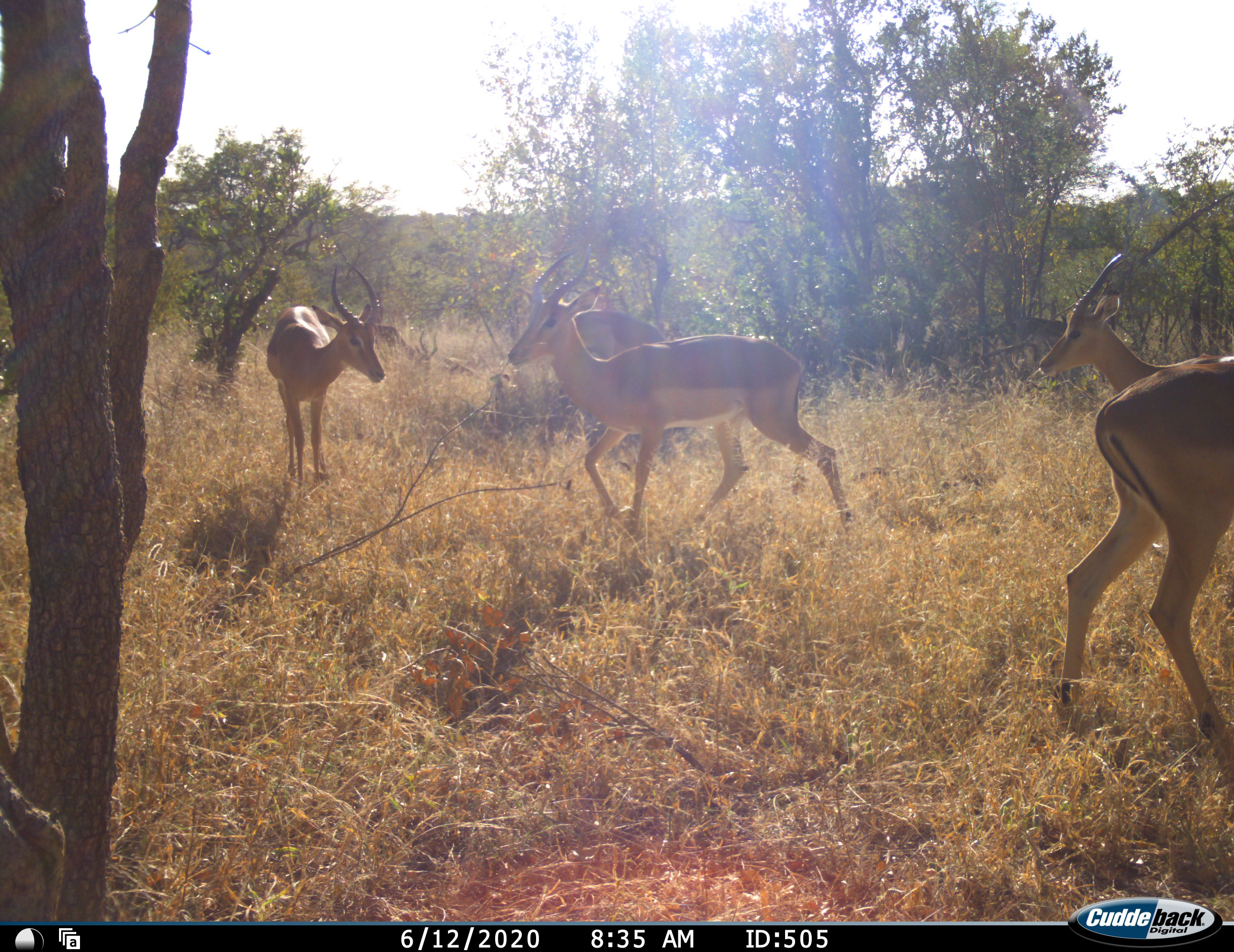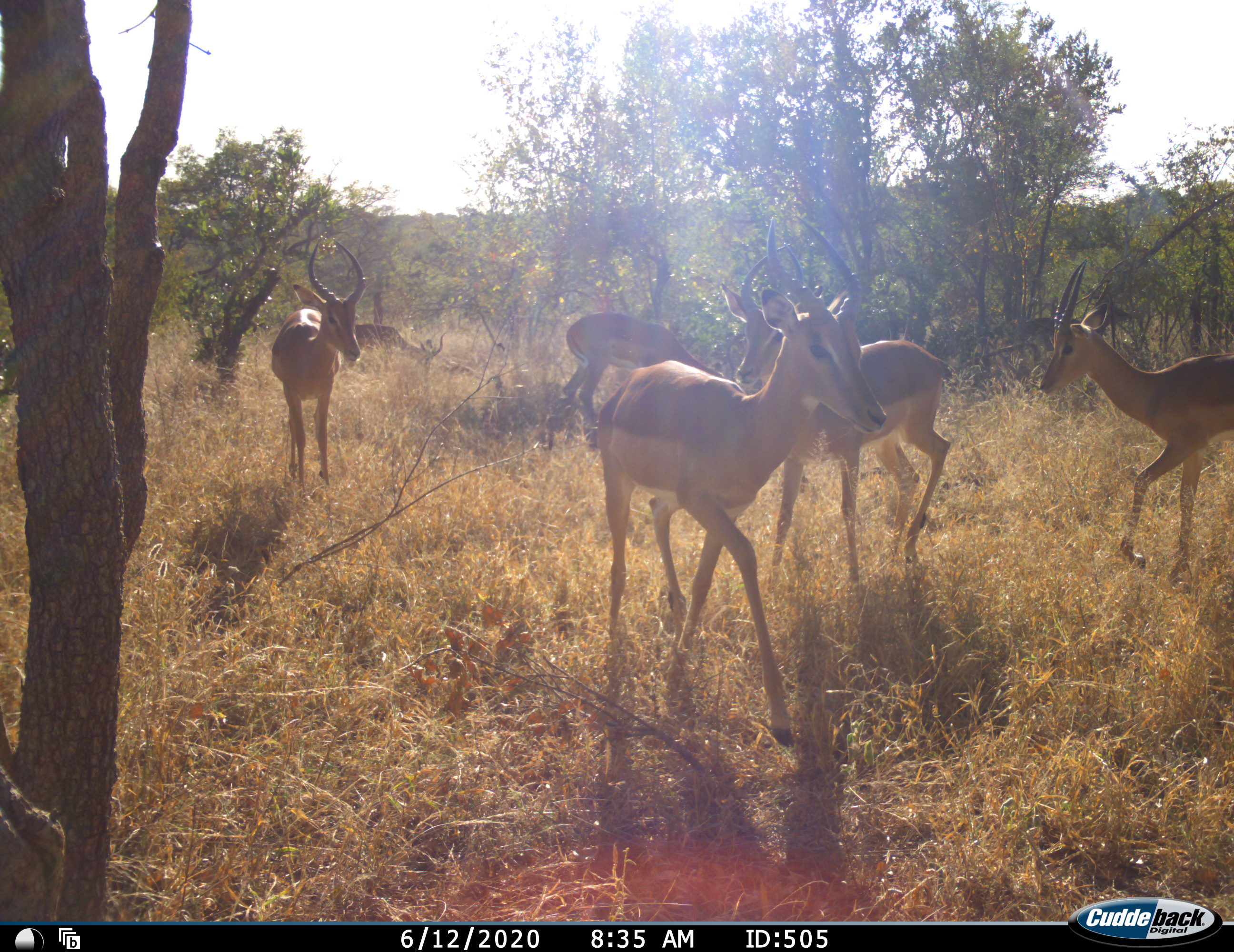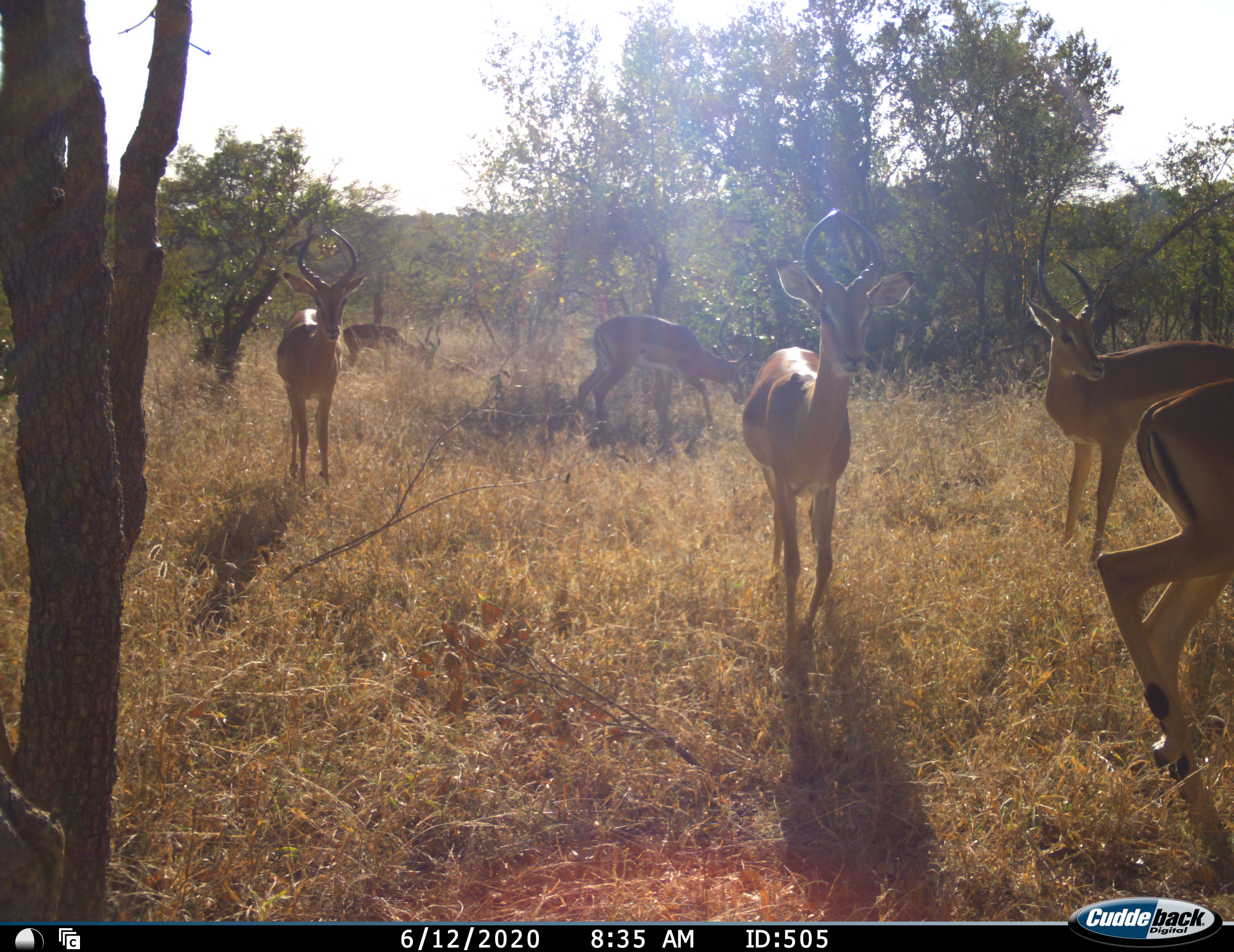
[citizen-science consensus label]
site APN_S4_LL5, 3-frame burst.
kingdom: Animalia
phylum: Chordata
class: Mammalia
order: Artiodactyla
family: Bovidae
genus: Aepyceros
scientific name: Aepyceros melampus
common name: impala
Impala (Aepyceros melampus), count 6. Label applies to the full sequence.